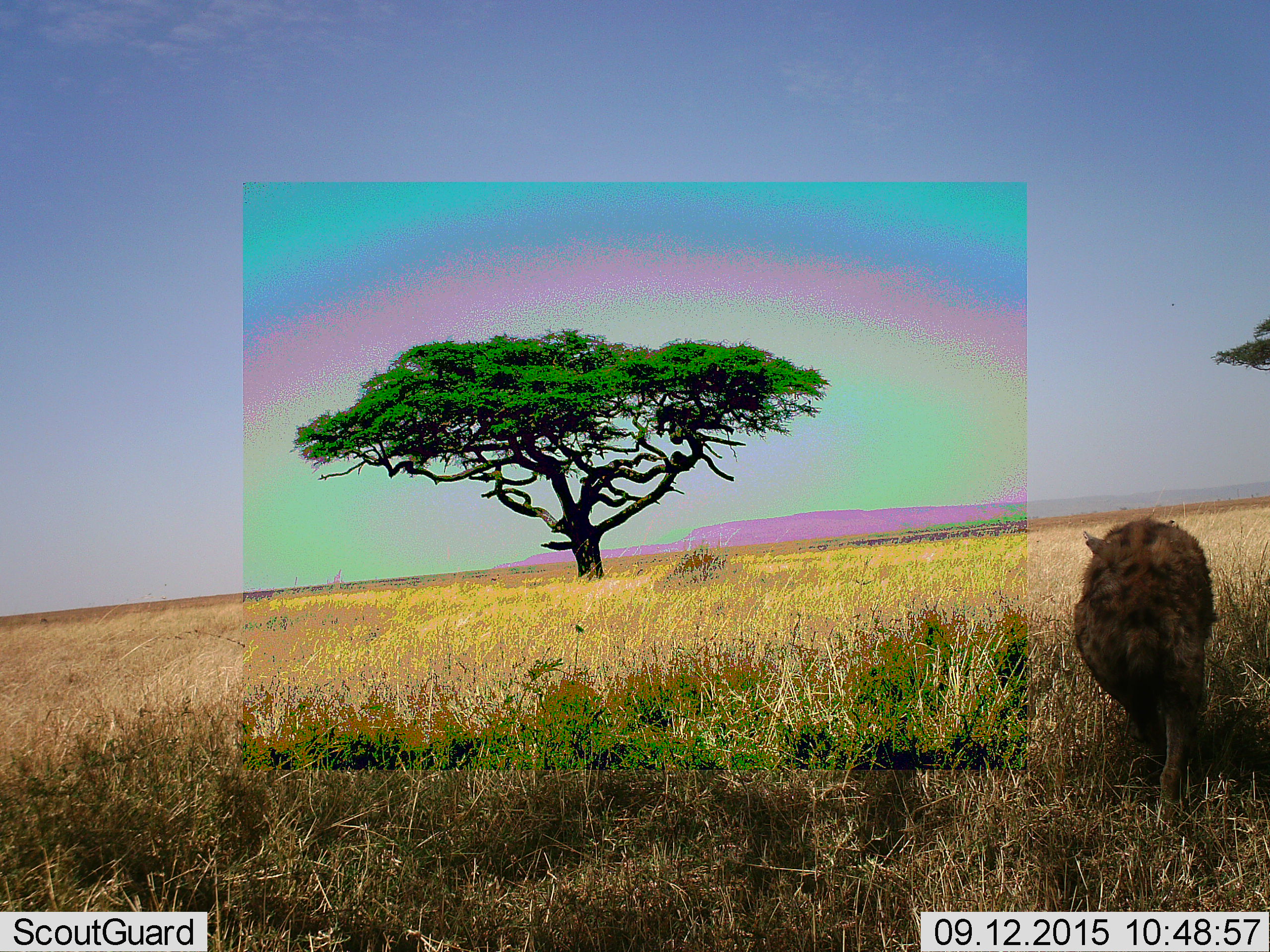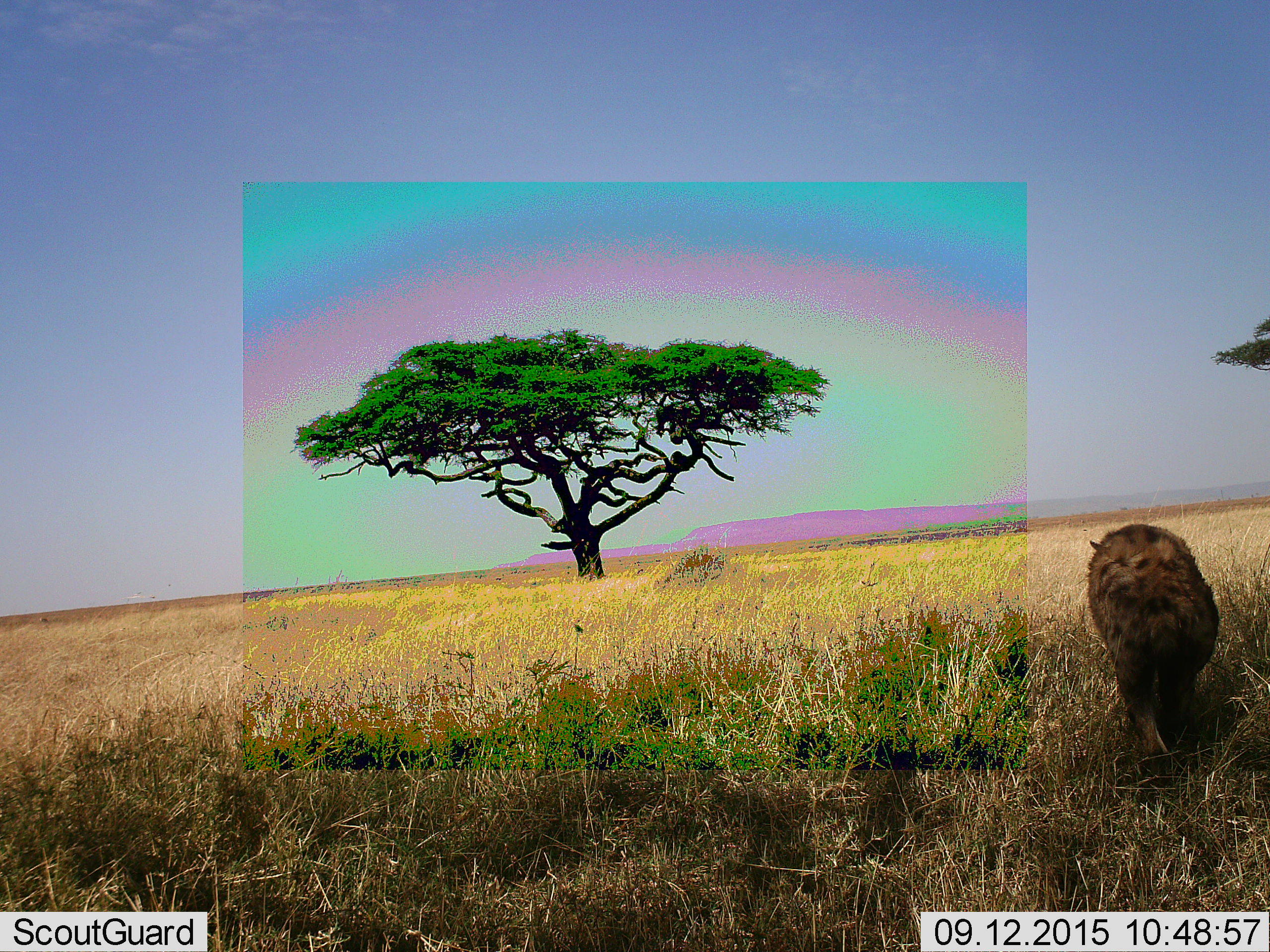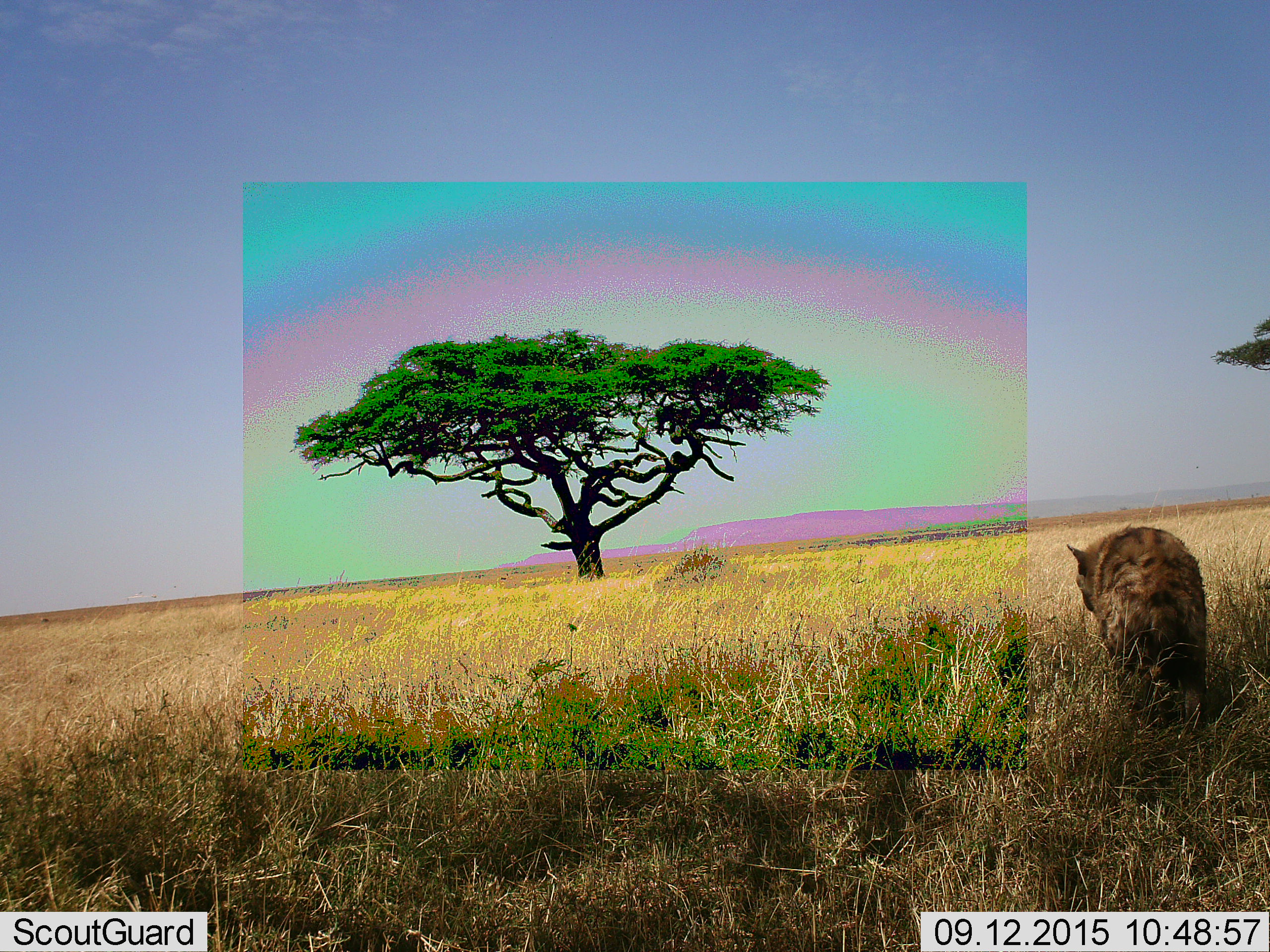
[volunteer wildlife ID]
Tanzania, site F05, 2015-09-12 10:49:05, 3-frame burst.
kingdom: Animalia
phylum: Chordata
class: Mammalia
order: Carnivora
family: Hyaenidae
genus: Crocuta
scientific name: Crocuta crocuta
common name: spotted hyena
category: hyenaspotted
Hyenaspotted (spotted hyena) (Crocuta crocuta), count 1. Behavior (volunteer vote fractions): standing 0%, resting 0%, moving 100%, interacting 0%. Young present (vote fraction): 0%. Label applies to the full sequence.